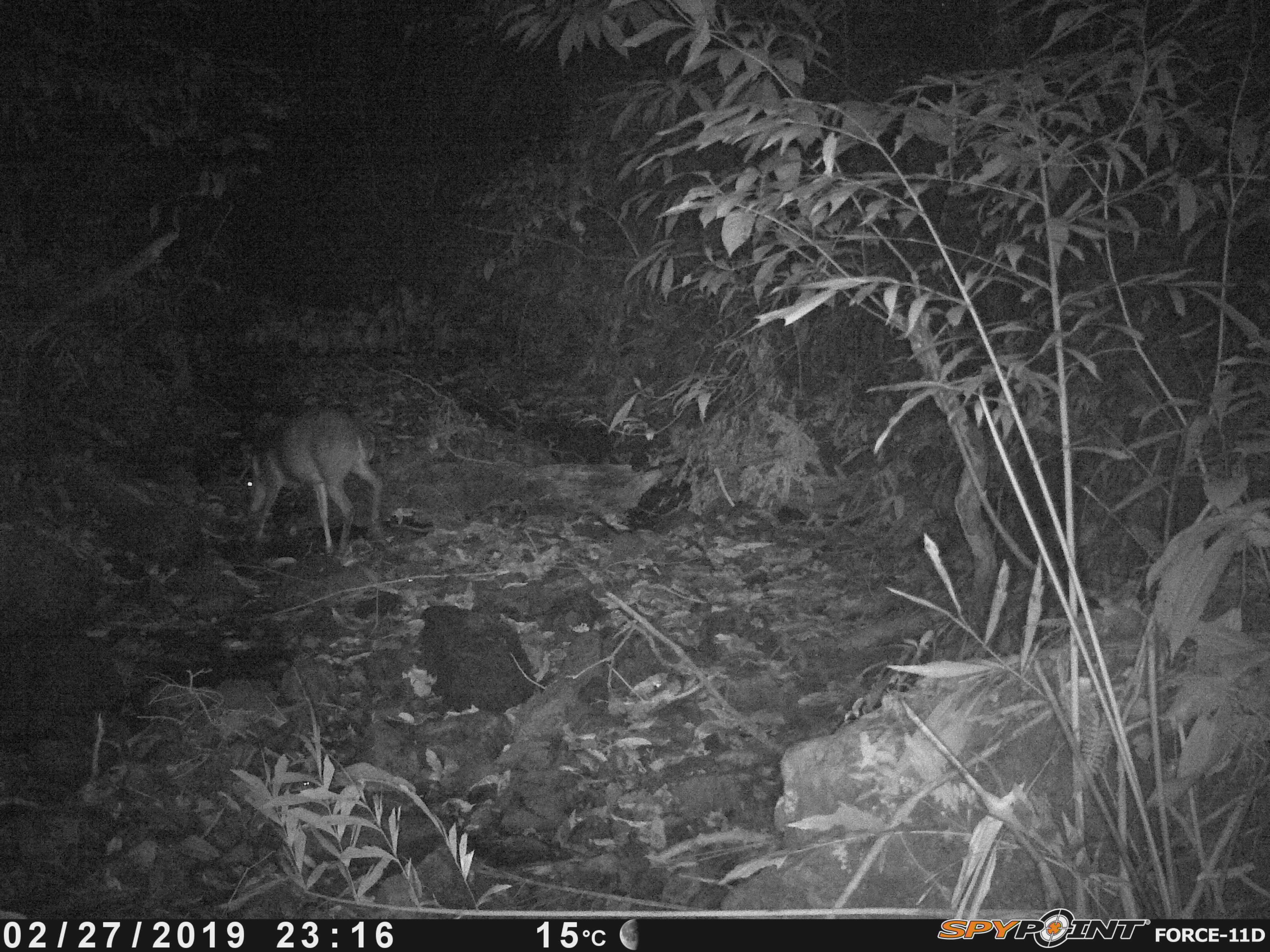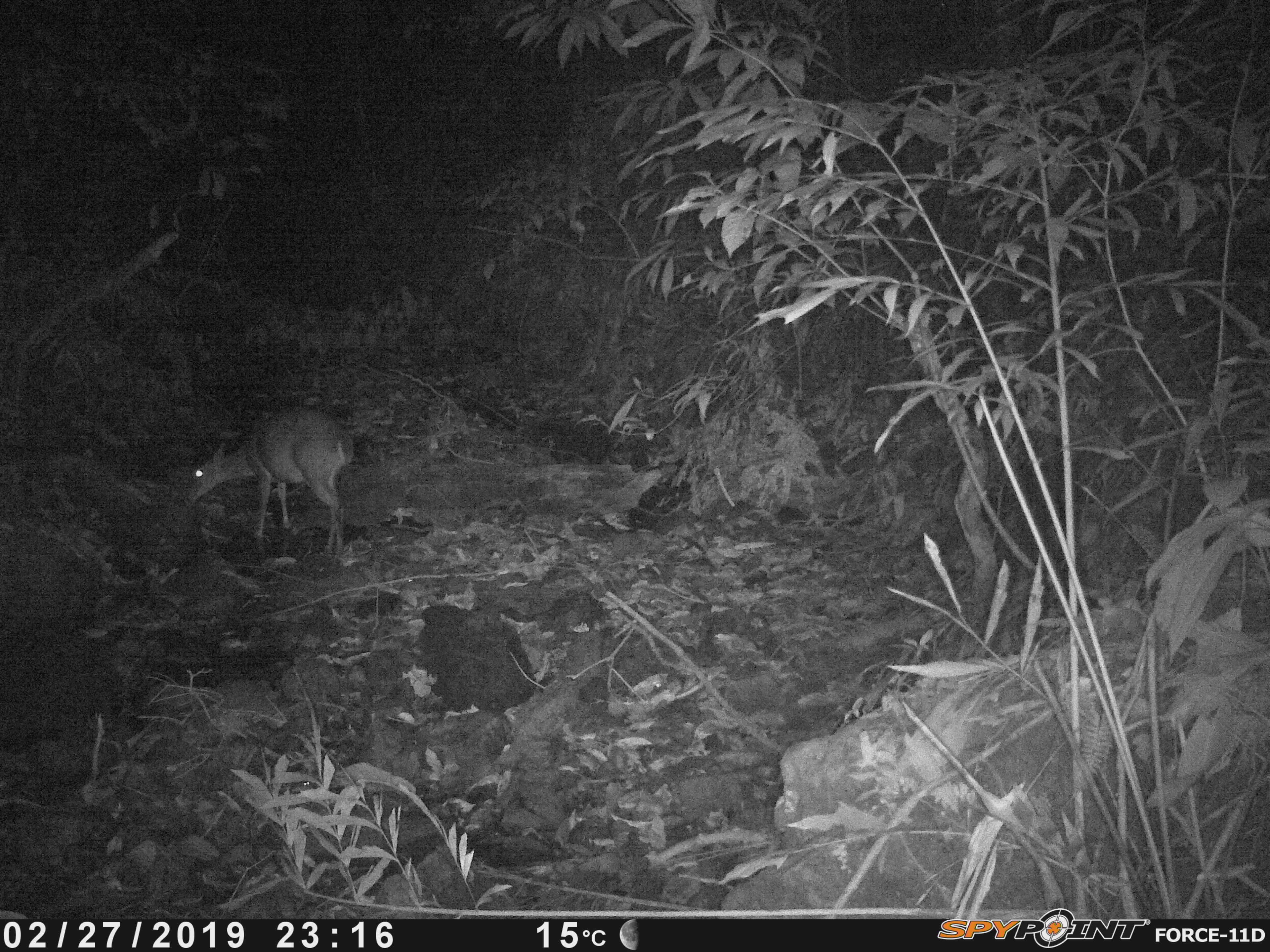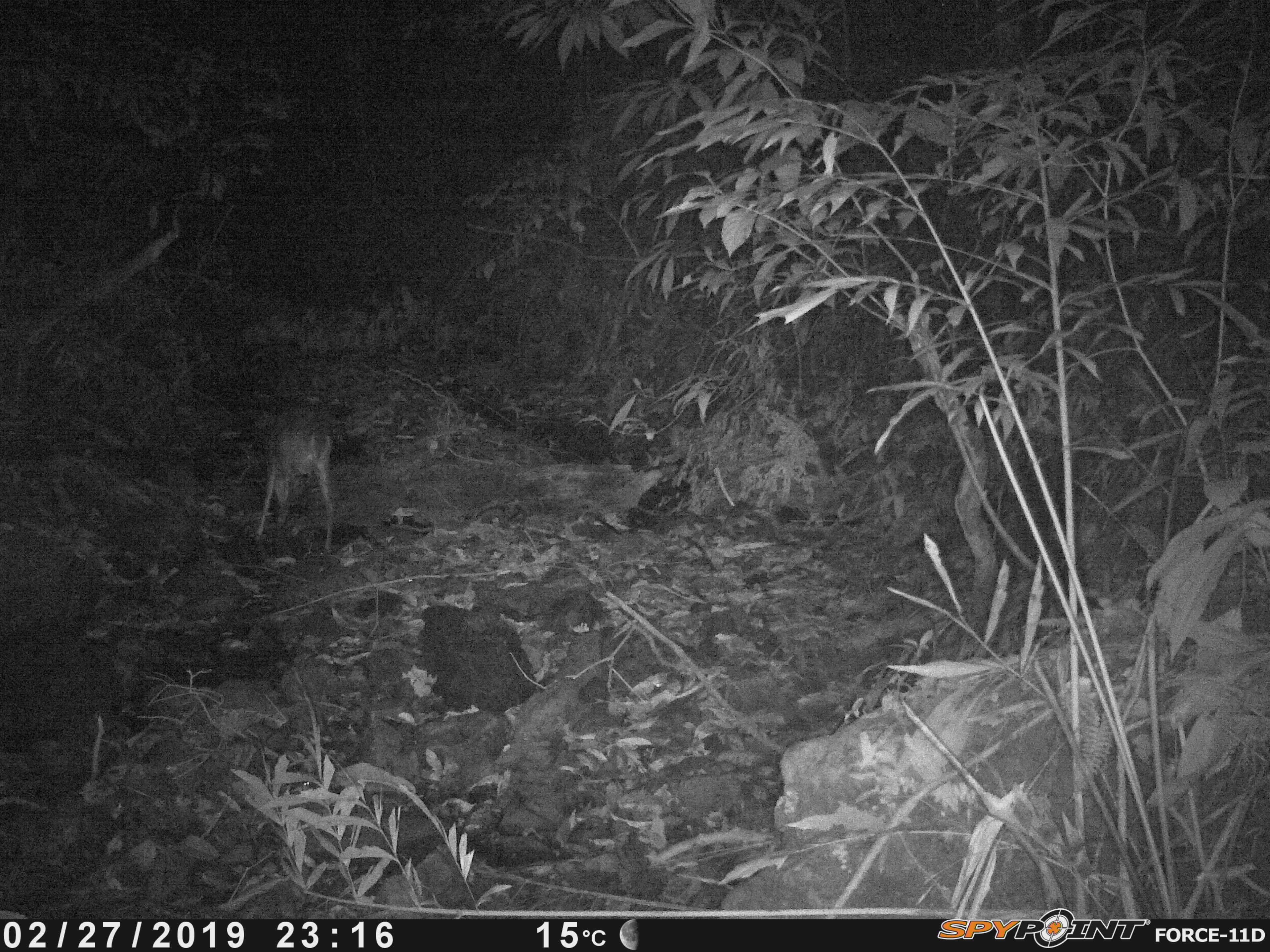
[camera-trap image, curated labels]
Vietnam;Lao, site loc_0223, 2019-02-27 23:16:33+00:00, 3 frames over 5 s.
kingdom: Animalia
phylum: Chordata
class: Mammalia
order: Artiodactyla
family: Cervidae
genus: Muntiacus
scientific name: Muntiacus vuquangensis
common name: large-antlered muntjac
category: large antlered muntjac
Large antlered muntjac (large-antlered muntjac) (Muntiacus vuquangensis). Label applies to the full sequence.